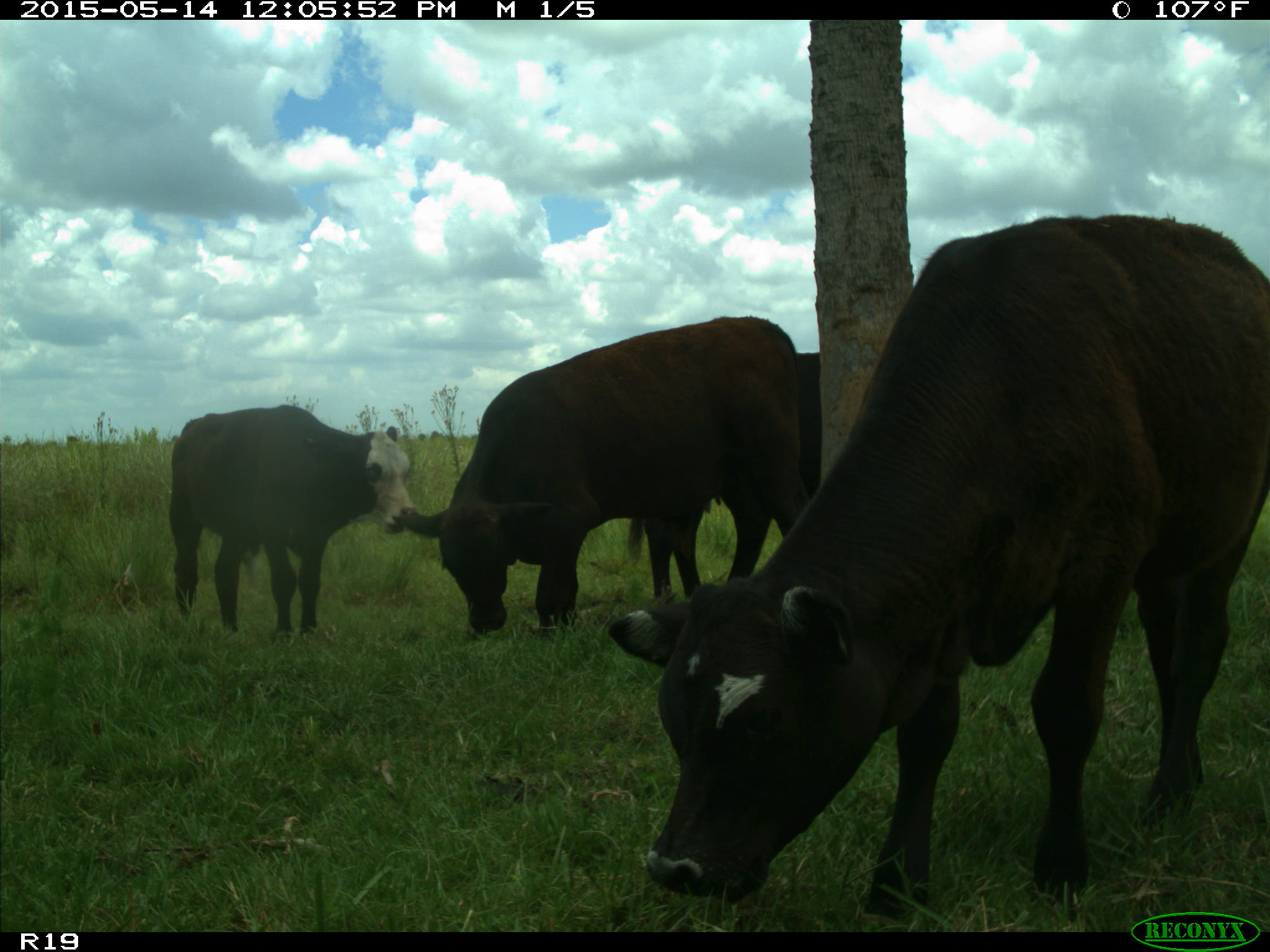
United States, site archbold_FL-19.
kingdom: Animalia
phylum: Chordata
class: Mammalia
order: Artiodactyla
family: Bovidae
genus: Bos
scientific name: Bos taurus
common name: domestic cow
Bos taurus (domestic cow).